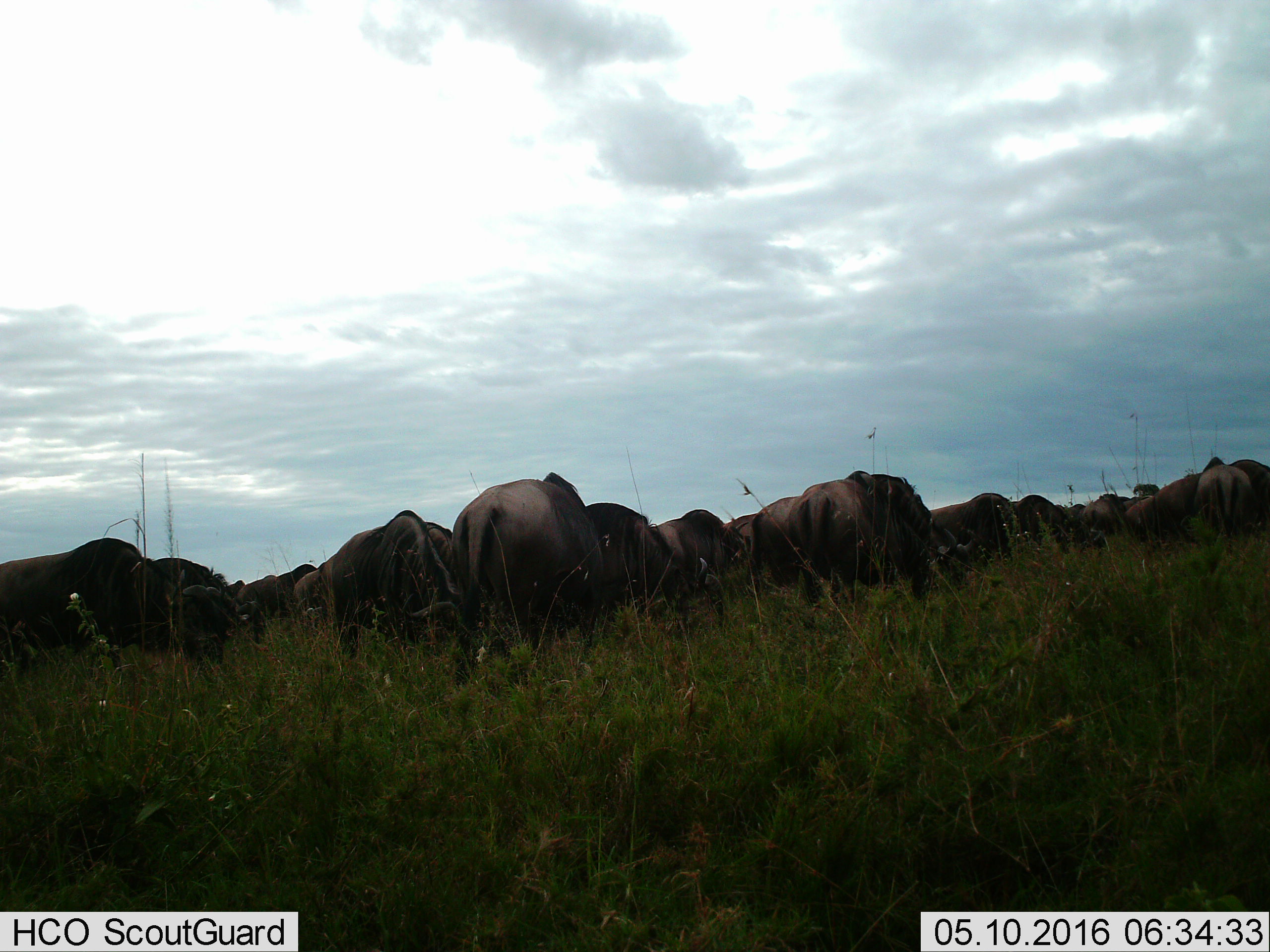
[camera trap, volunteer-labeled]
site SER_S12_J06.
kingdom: Animalia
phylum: Chordata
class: Mammalia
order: Artiodactyla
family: Bovidae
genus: Connochaetes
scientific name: Connochaetes taurinus taurinus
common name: blue wildebeest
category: wildebeestblue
Wildebeestblue (blue wildebeest) (Connochaetes taurinus taurinus), count 11-50. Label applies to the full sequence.